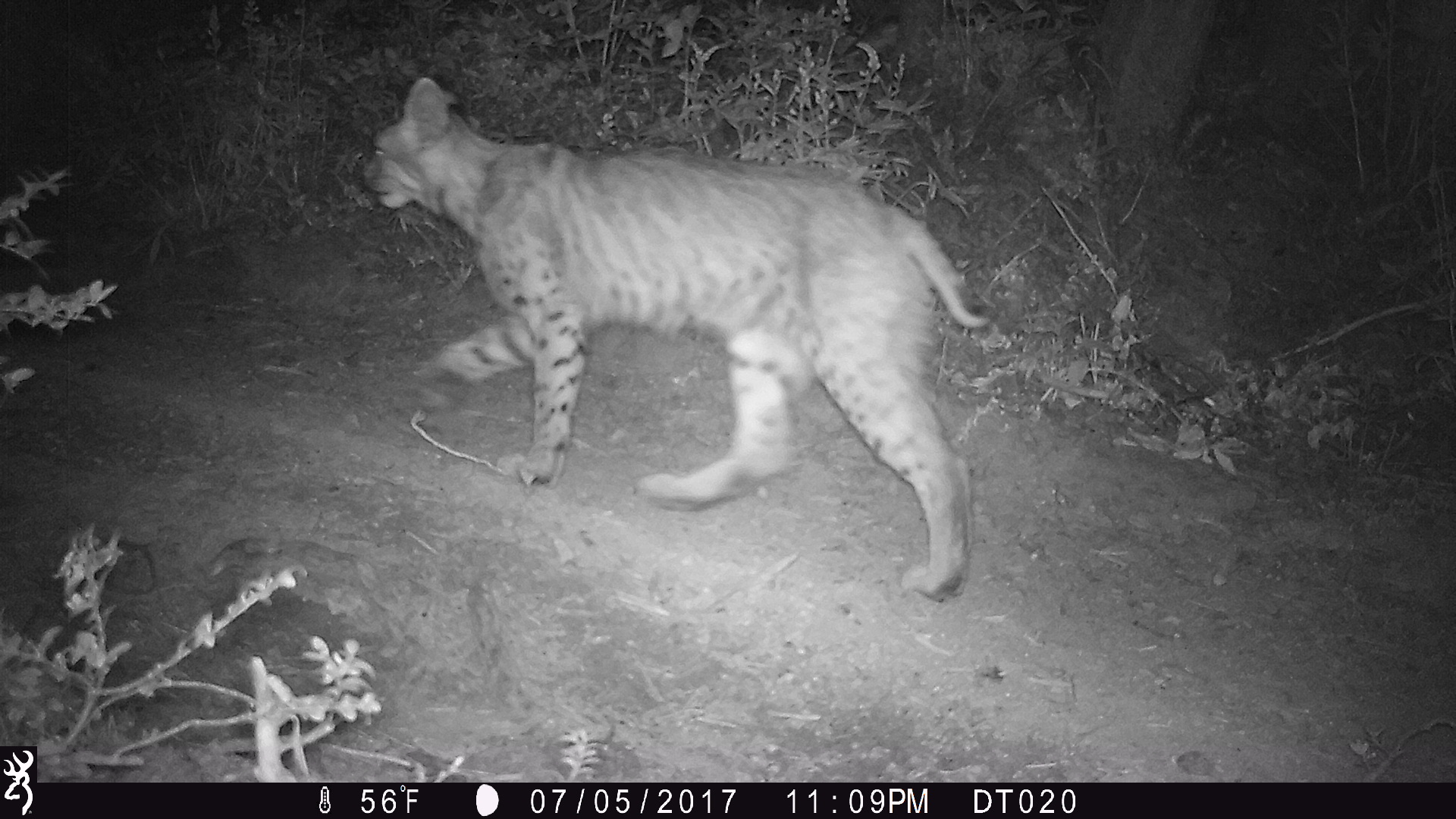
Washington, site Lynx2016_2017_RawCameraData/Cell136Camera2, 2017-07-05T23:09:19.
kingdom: Animalia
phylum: Chordata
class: Mammalia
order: Carnivora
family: Felidae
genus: Lynx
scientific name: Lynx rufus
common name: bobcat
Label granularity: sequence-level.